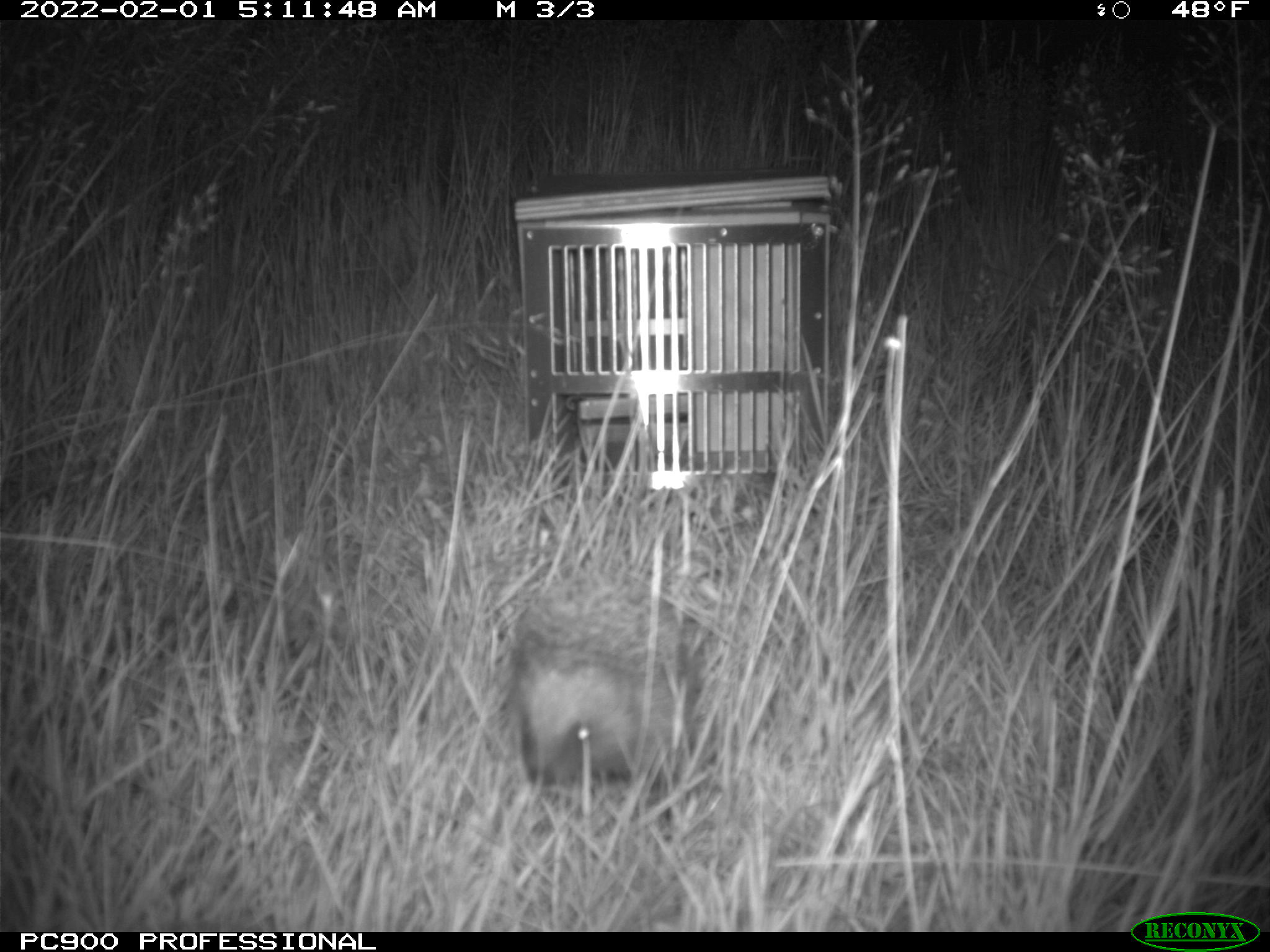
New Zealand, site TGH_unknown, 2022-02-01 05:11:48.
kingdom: Animalia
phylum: Chordata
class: Mammalia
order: Eulipotyphla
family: Erinaceidae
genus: Erinaceus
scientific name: Erinaceus europaeus europaeus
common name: european hedgehog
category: hedgehog